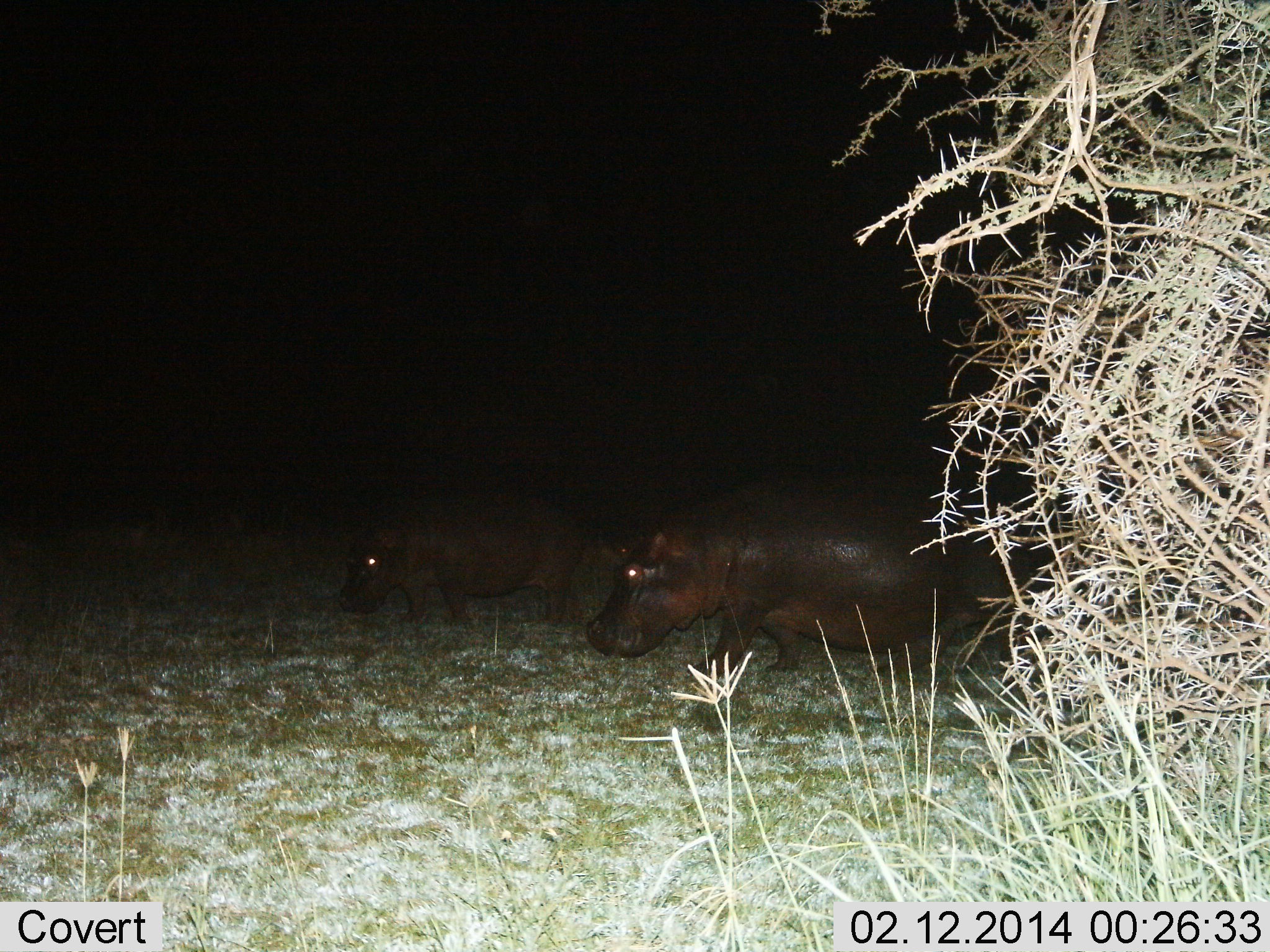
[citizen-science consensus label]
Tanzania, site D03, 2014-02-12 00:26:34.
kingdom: Animalia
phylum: Chordata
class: Mammalia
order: Artiodactyla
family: Hippopotamidae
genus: Hippopotamus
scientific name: Hippopotamus amphibius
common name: hippopotamus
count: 2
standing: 10%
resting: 0%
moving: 90%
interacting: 0%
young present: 30%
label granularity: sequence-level